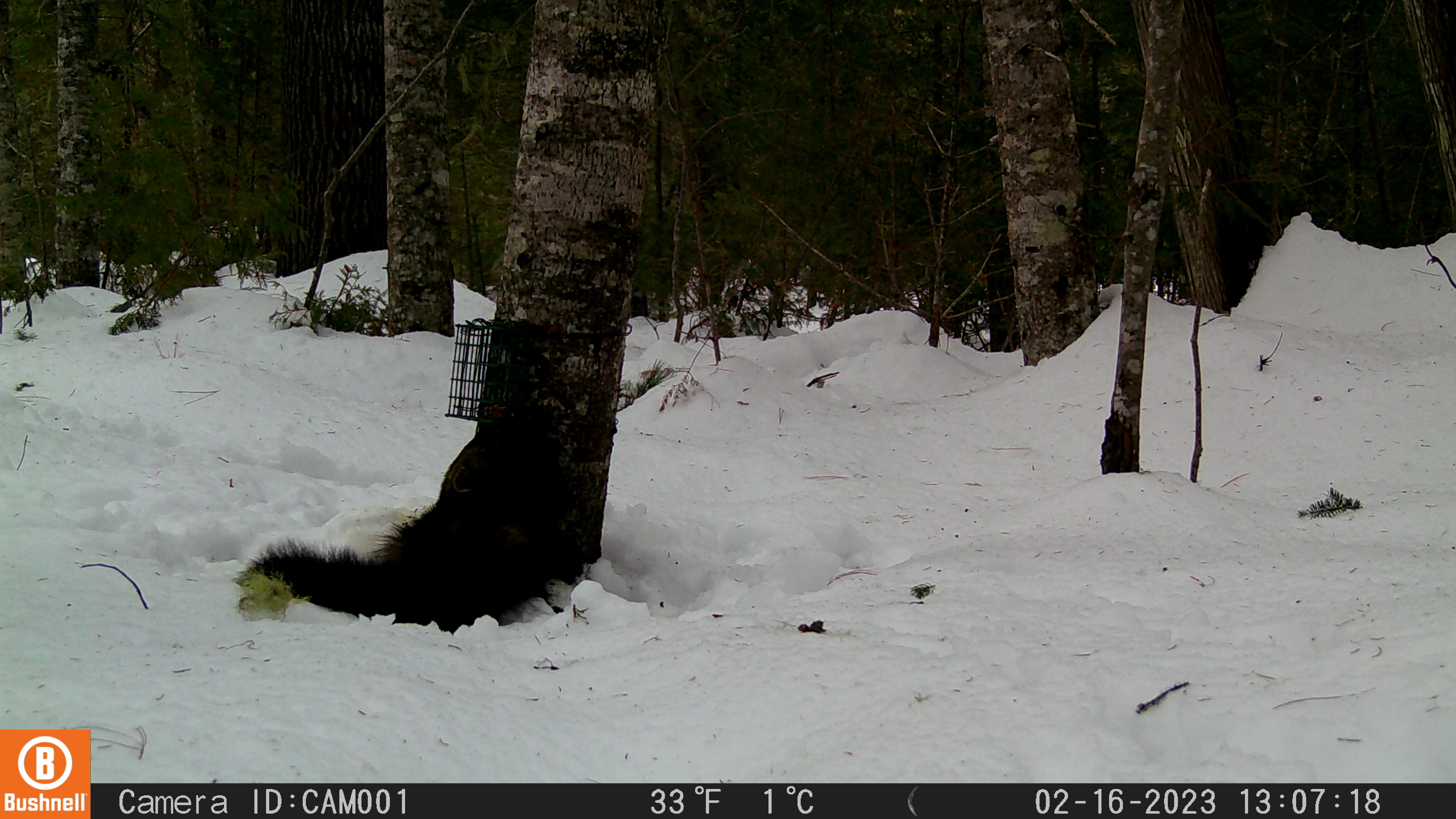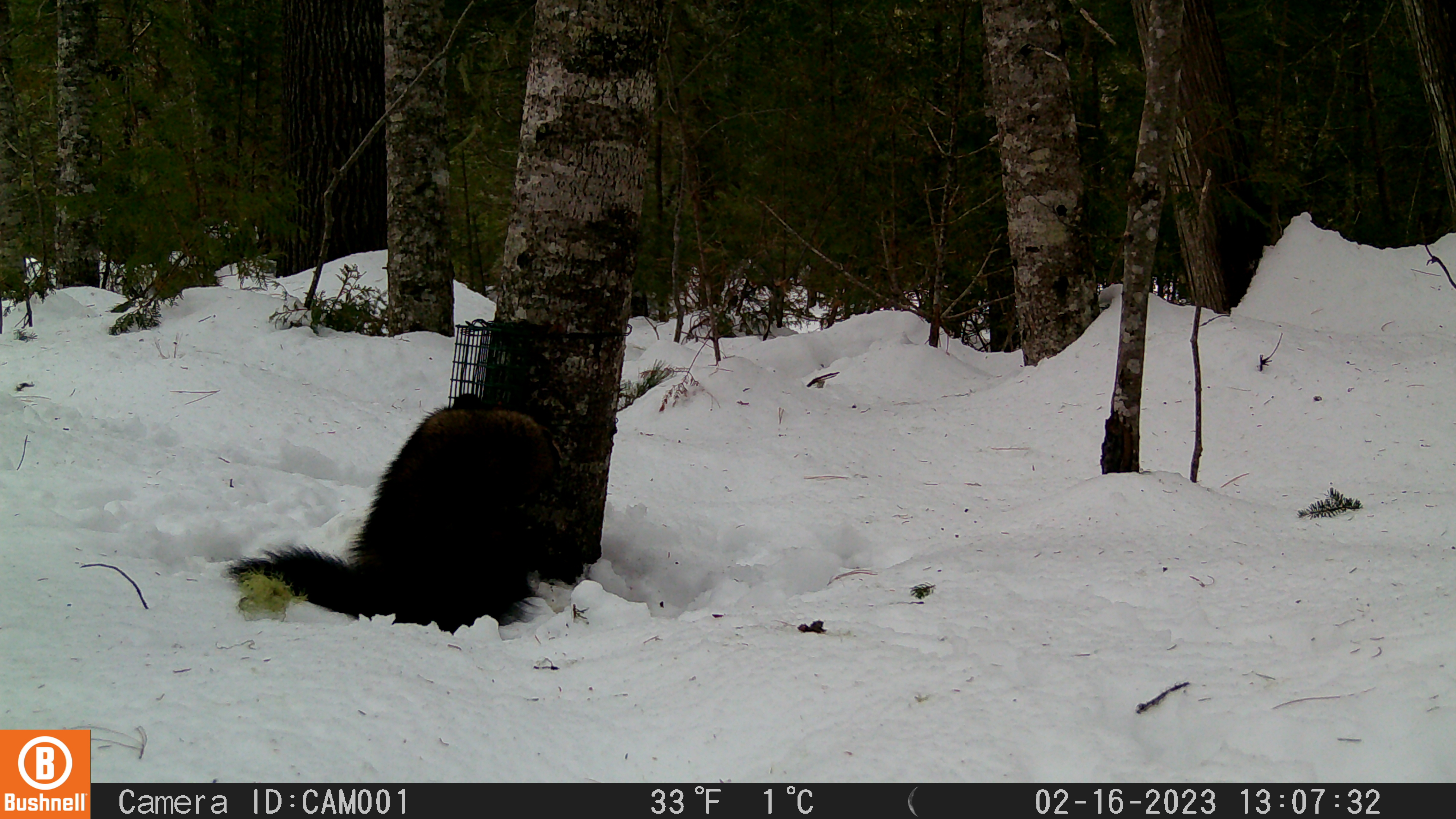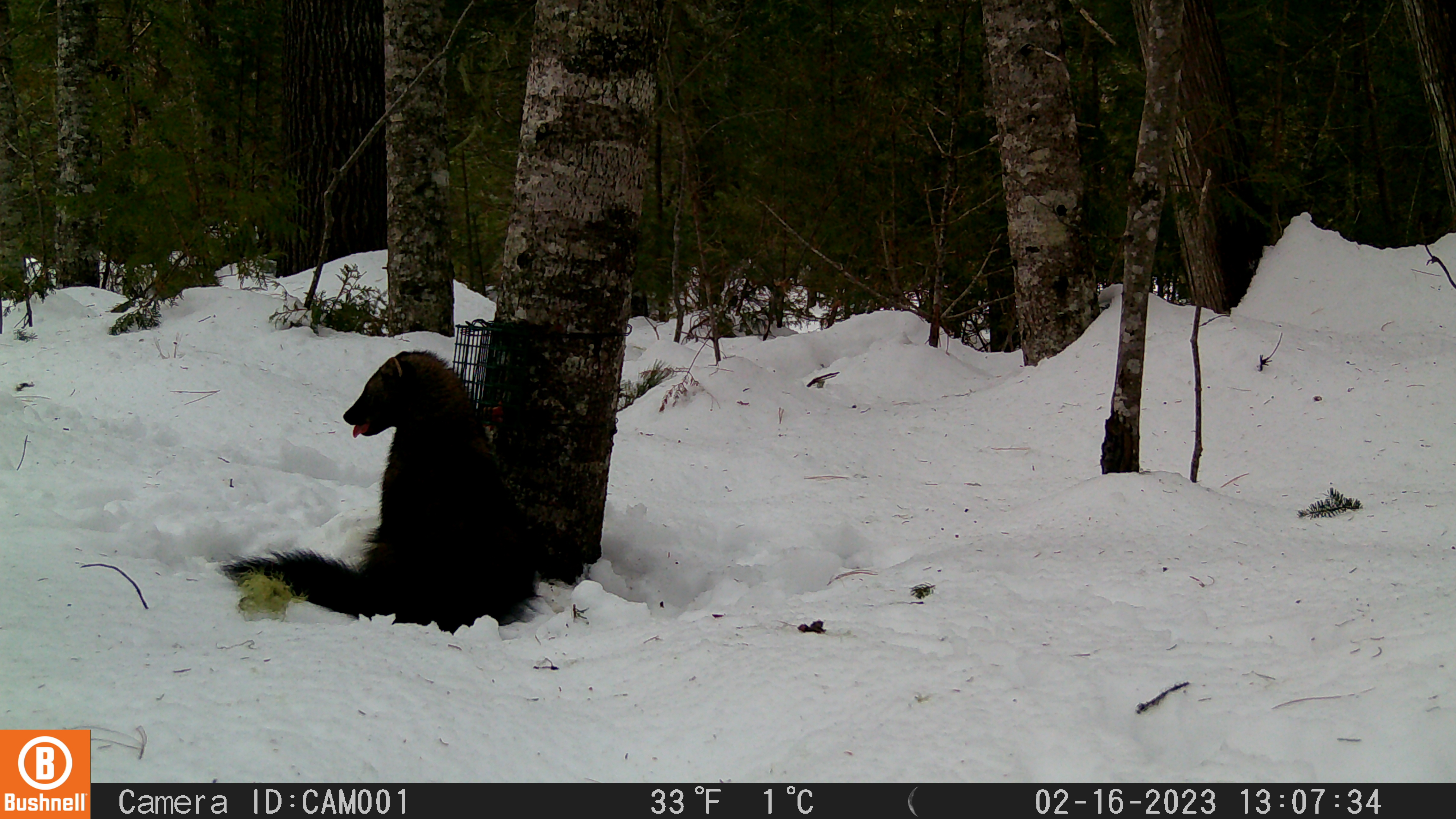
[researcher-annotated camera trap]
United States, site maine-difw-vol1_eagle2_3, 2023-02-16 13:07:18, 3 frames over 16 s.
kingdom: Animalia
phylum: Chordata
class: Mammalia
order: Carnivora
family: Mustelidae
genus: Pekania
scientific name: Pekania pennanti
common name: fisher